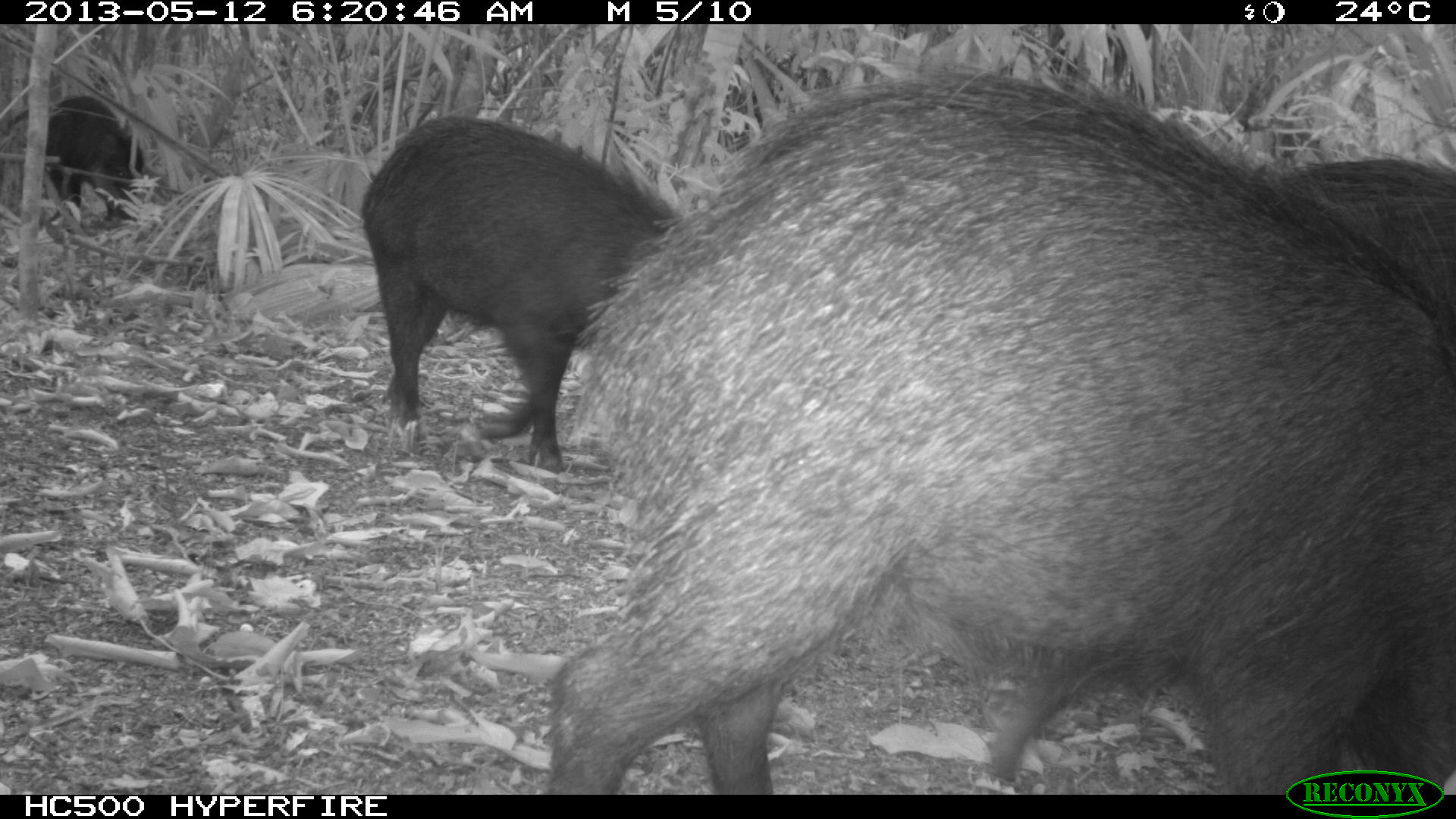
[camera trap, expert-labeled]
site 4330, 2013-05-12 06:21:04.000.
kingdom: Animalia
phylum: Chordata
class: Mammalia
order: Artiodactyla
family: Tayassuidae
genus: Tayassu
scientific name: Tayassu pecari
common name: white-lipped peccary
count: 5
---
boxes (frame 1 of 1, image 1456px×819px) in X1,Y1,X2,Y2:
tayassu pecari: 537,37,1456,792; 358,111,693,475; 1273,151,1455,344; 42,95,144,221